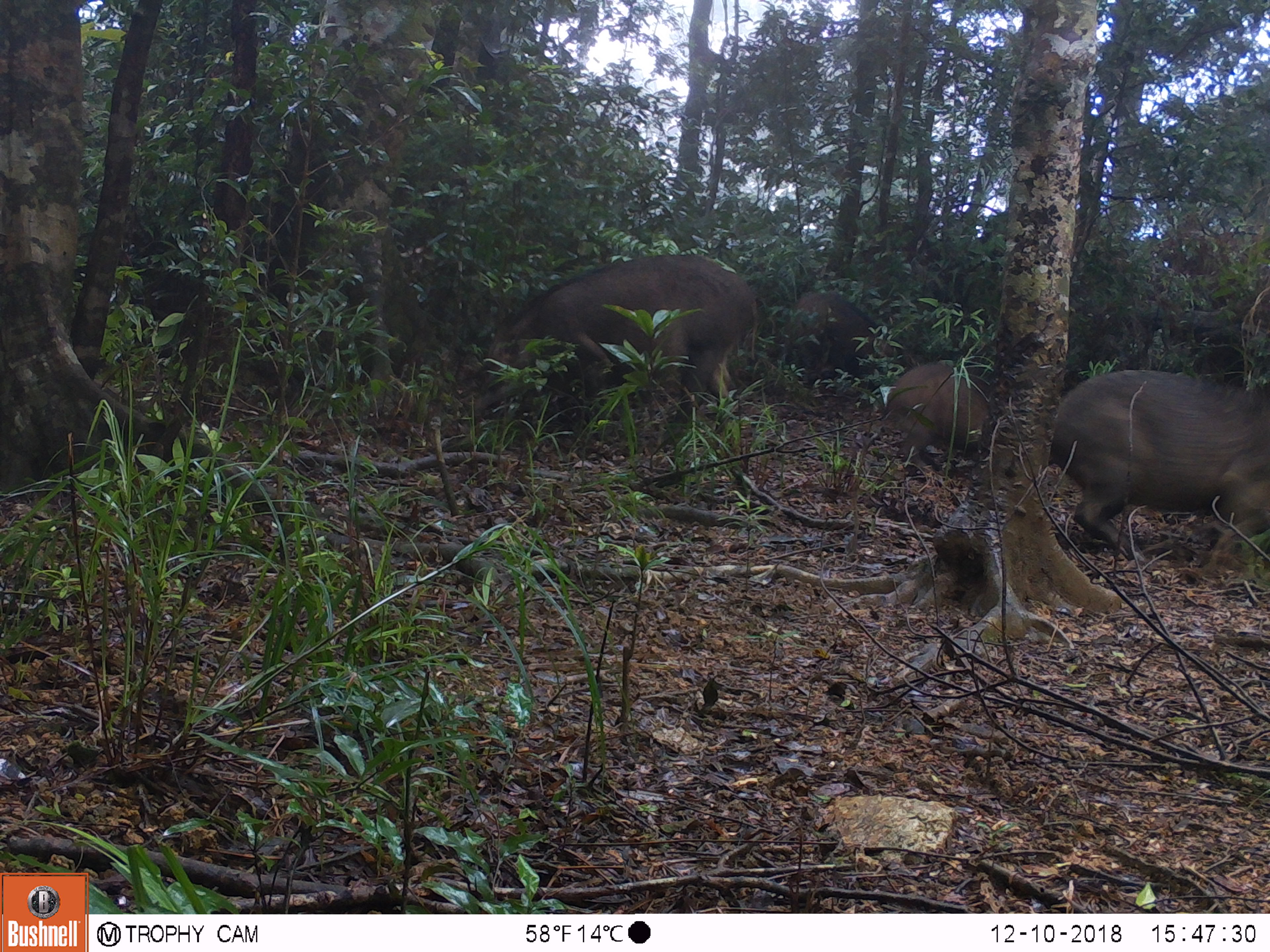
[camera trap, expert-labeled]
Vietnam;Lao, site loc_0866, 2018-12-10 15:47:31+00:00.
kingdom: Animalia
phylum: Chordata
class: Mammalia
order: Artiodactyla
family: Suidae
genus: Sus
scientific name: Sus scrofa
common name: eurasian wild pig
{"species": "eurasian wild pig (Sus scrofa)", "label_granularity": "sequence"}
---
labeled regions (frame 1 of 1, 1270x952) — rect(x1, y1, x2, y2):
eurasian wild pig: rect(473, 254, 758, 456); rect(1048, 370, 1269, 571); rect(784, 290, 911, 396); rect(883, 363, 989, 468)